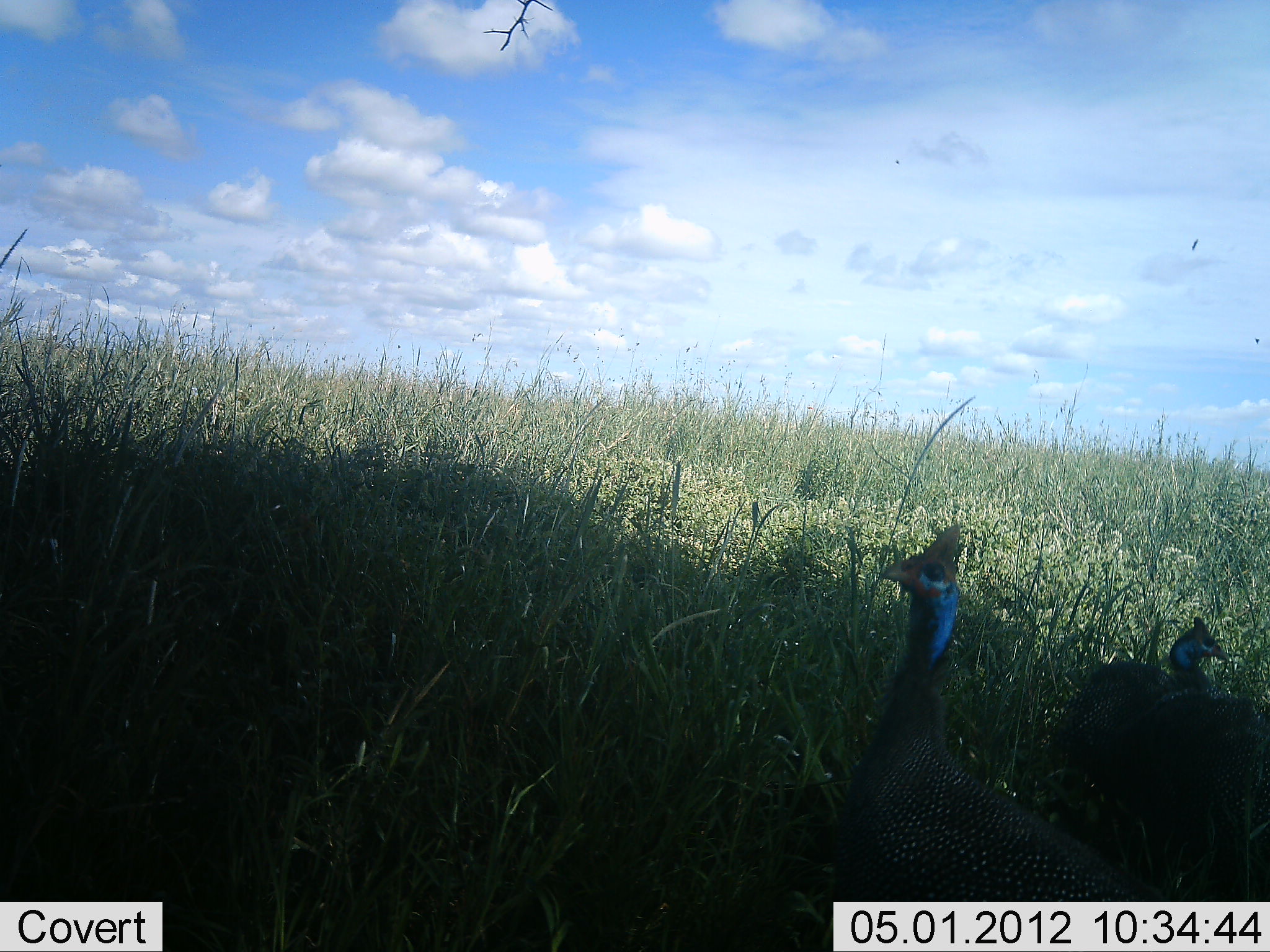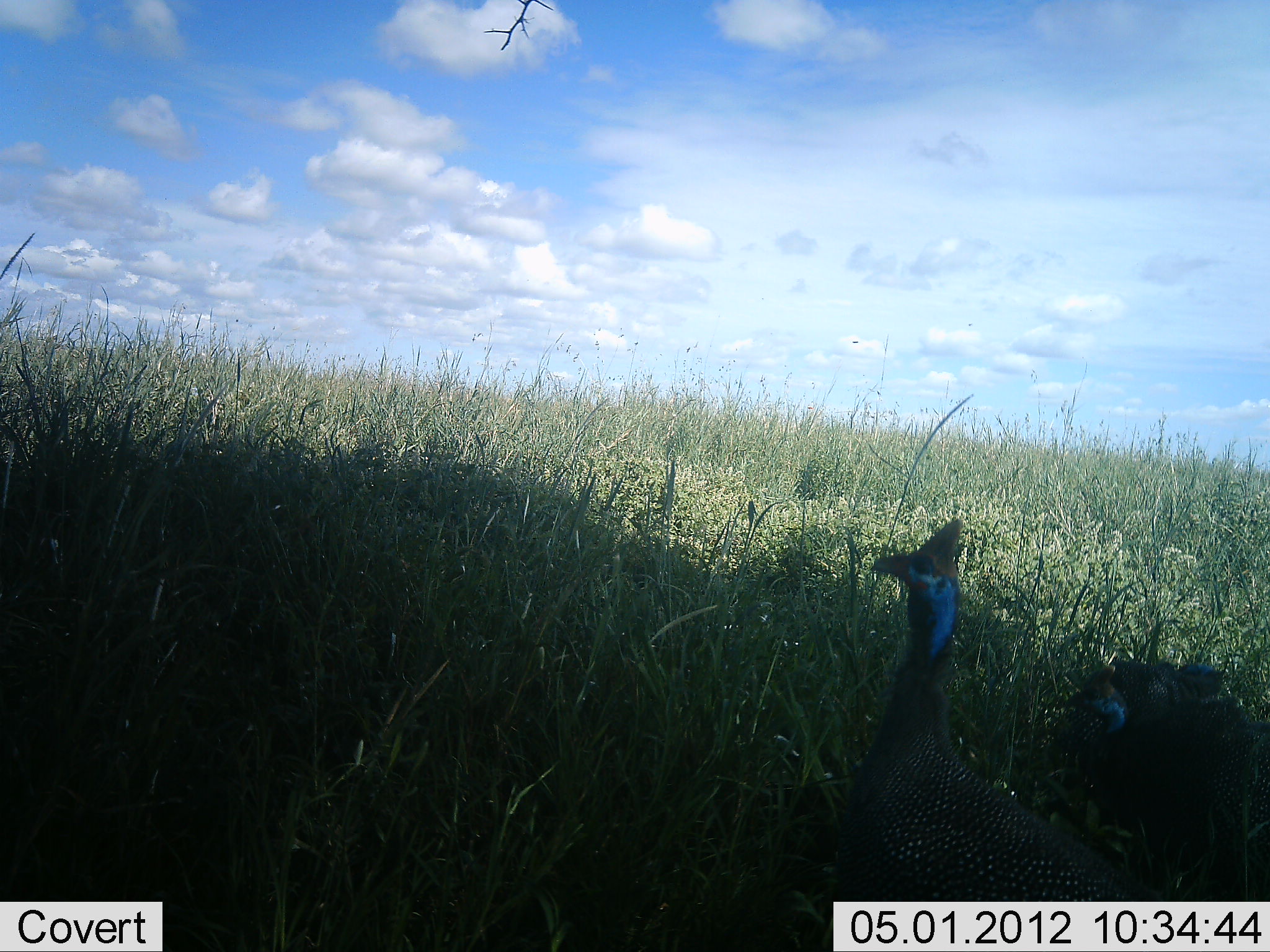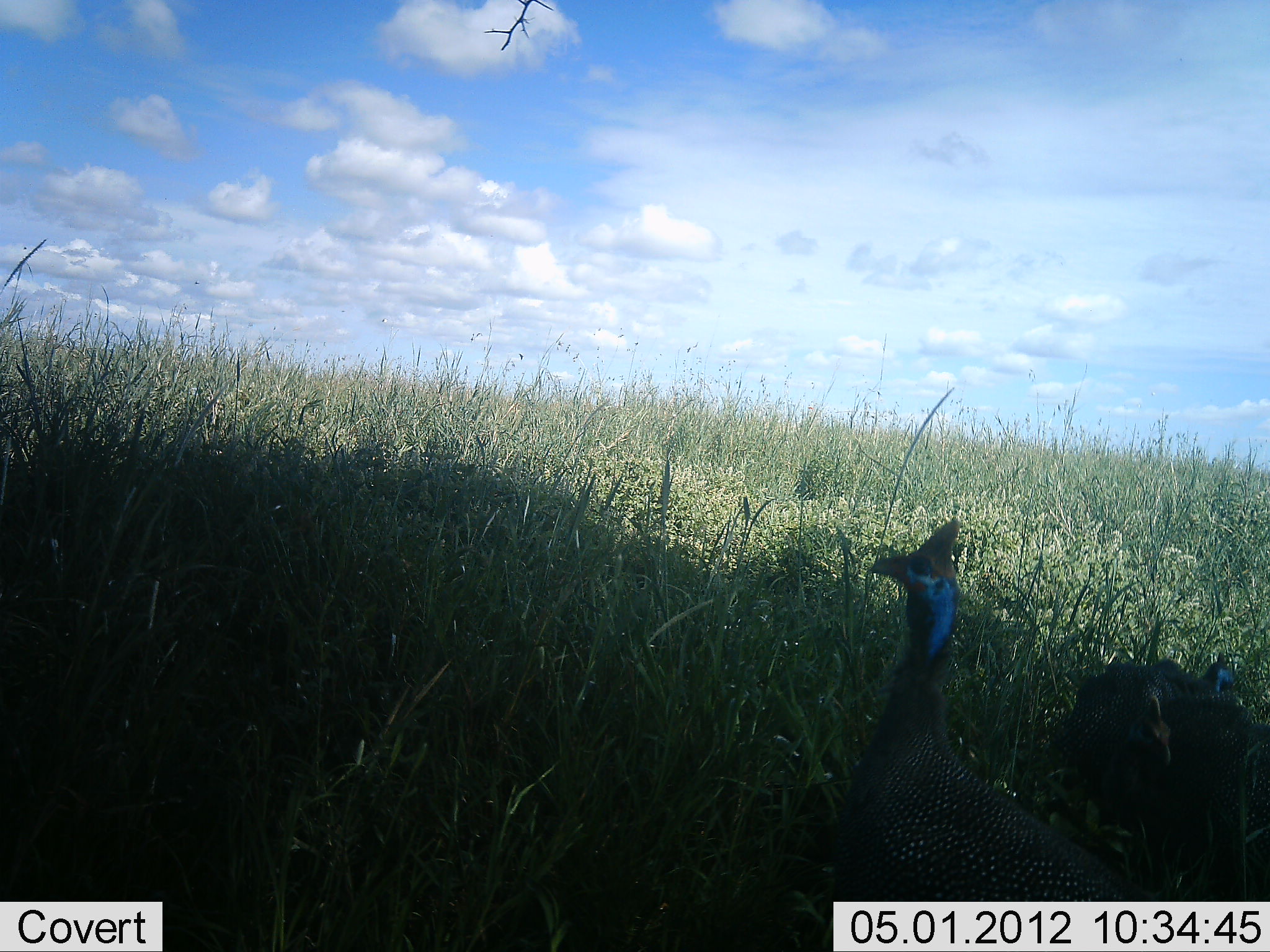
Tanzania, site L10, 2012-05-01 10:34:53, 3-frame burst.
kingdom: Animalia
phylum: Chordata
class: Aves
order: Galliformes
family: Numididae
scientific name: Numididae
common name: guinea fowl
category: guineafowl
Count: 2.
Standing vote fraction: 88%.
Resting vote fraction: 8%.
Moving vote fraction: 8%.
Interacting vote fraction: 0%.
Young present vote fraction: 0%.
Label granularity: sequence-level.